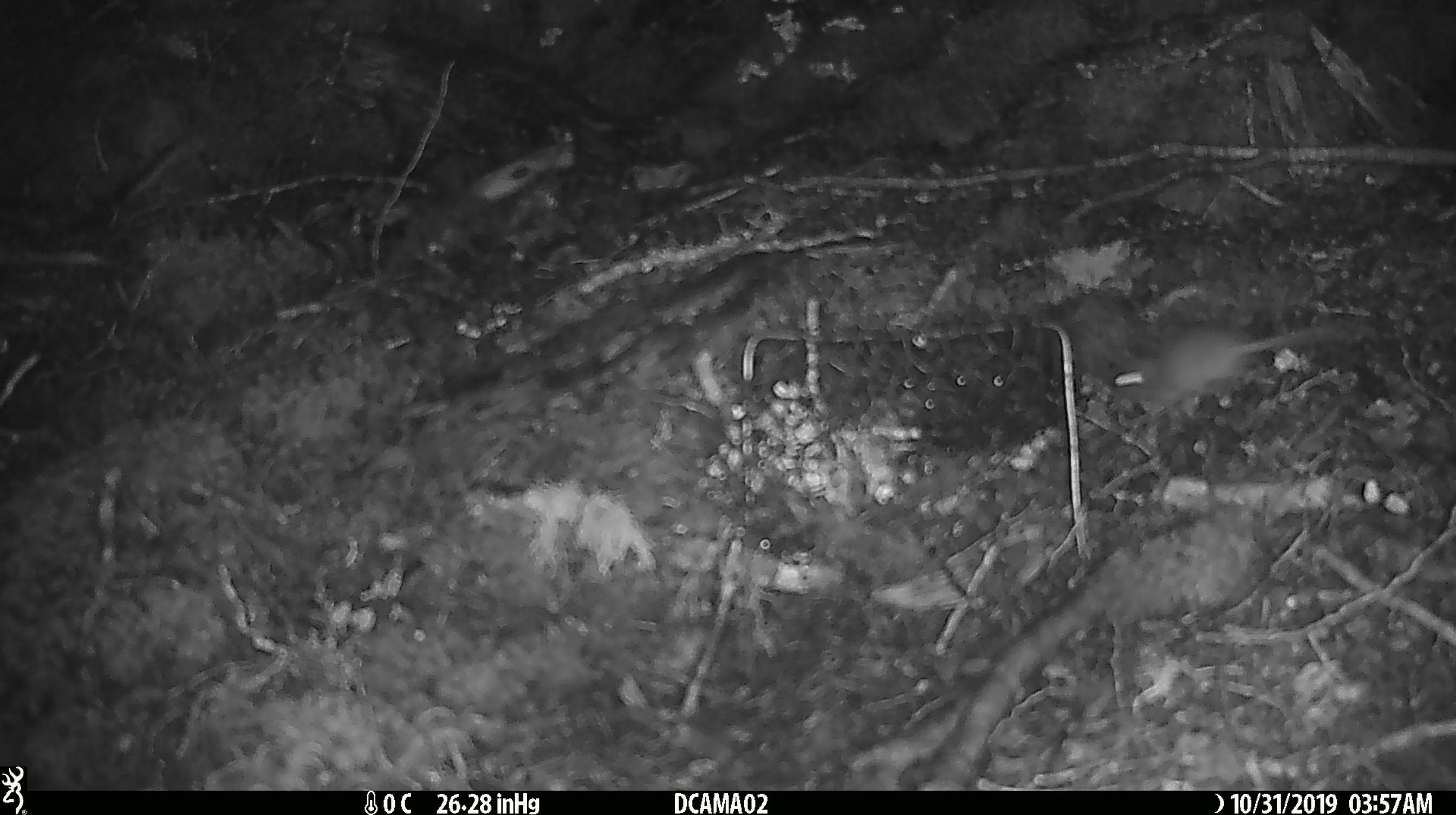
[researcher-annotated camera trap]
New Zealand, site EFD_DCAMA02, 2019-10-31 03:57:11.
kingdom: Animalia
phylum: Chordata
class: Mammalia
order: Rodentia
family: Muridae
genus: Mus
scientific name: Mus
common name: mouse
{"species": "mouse (Mus)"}